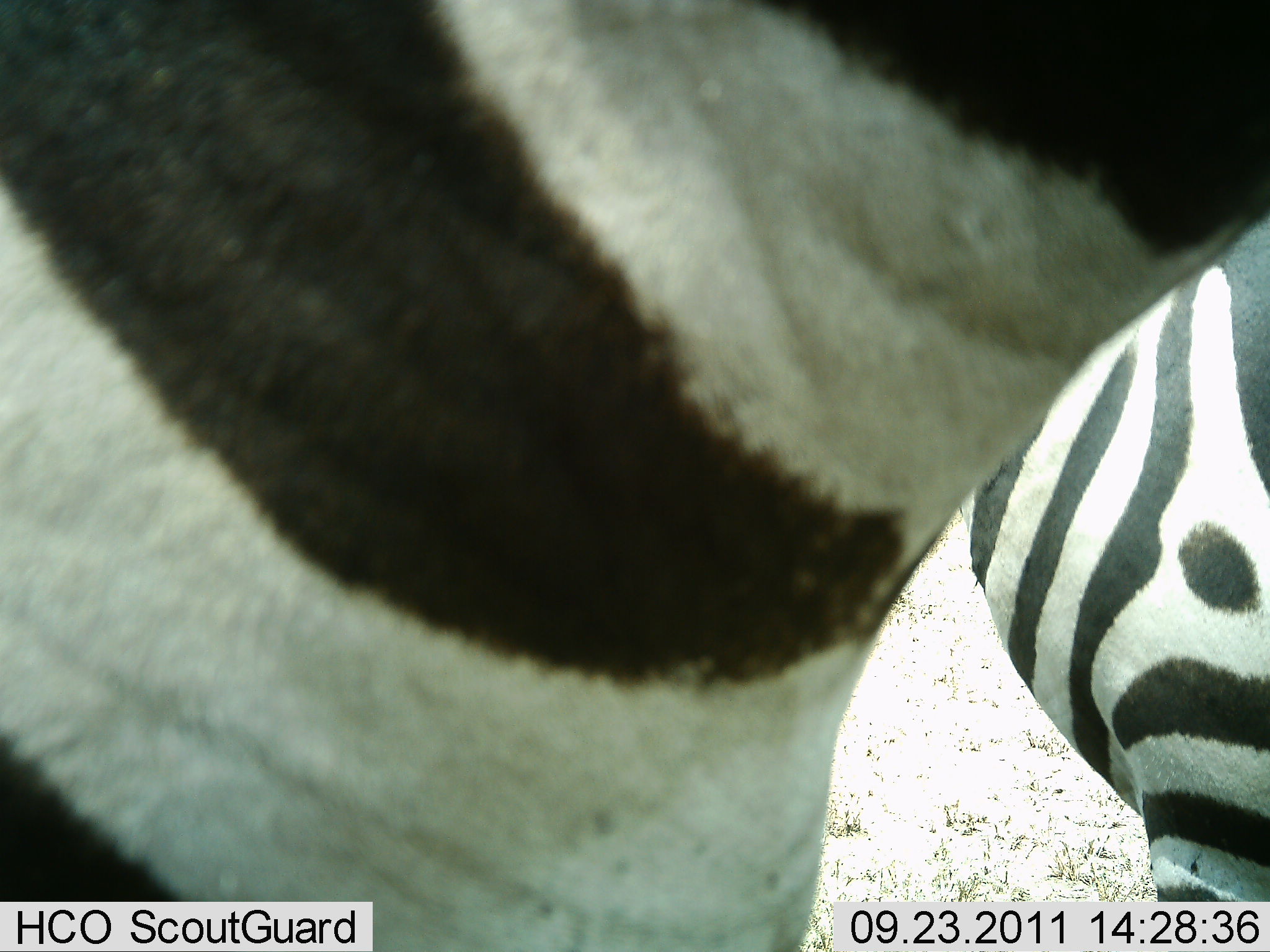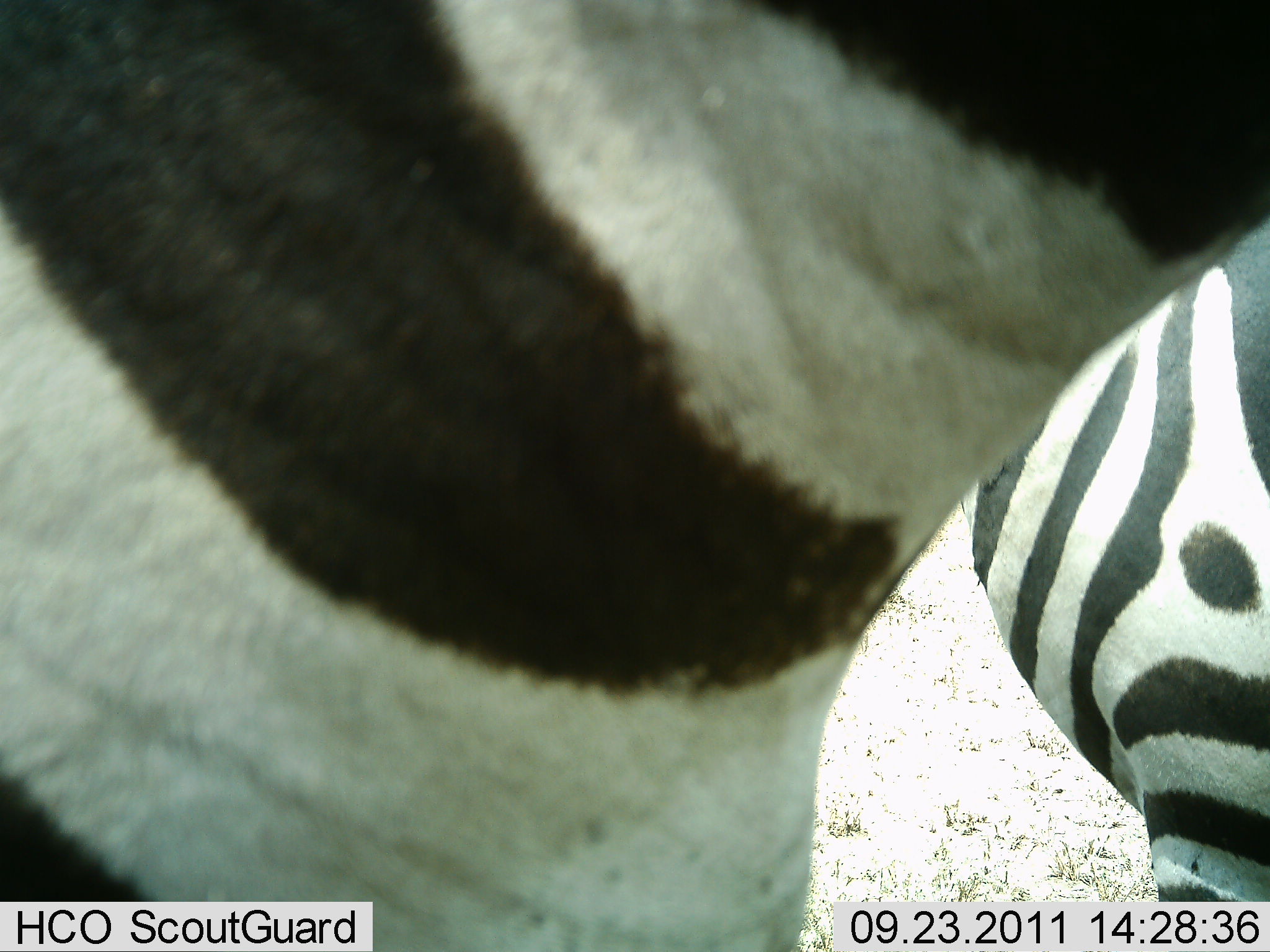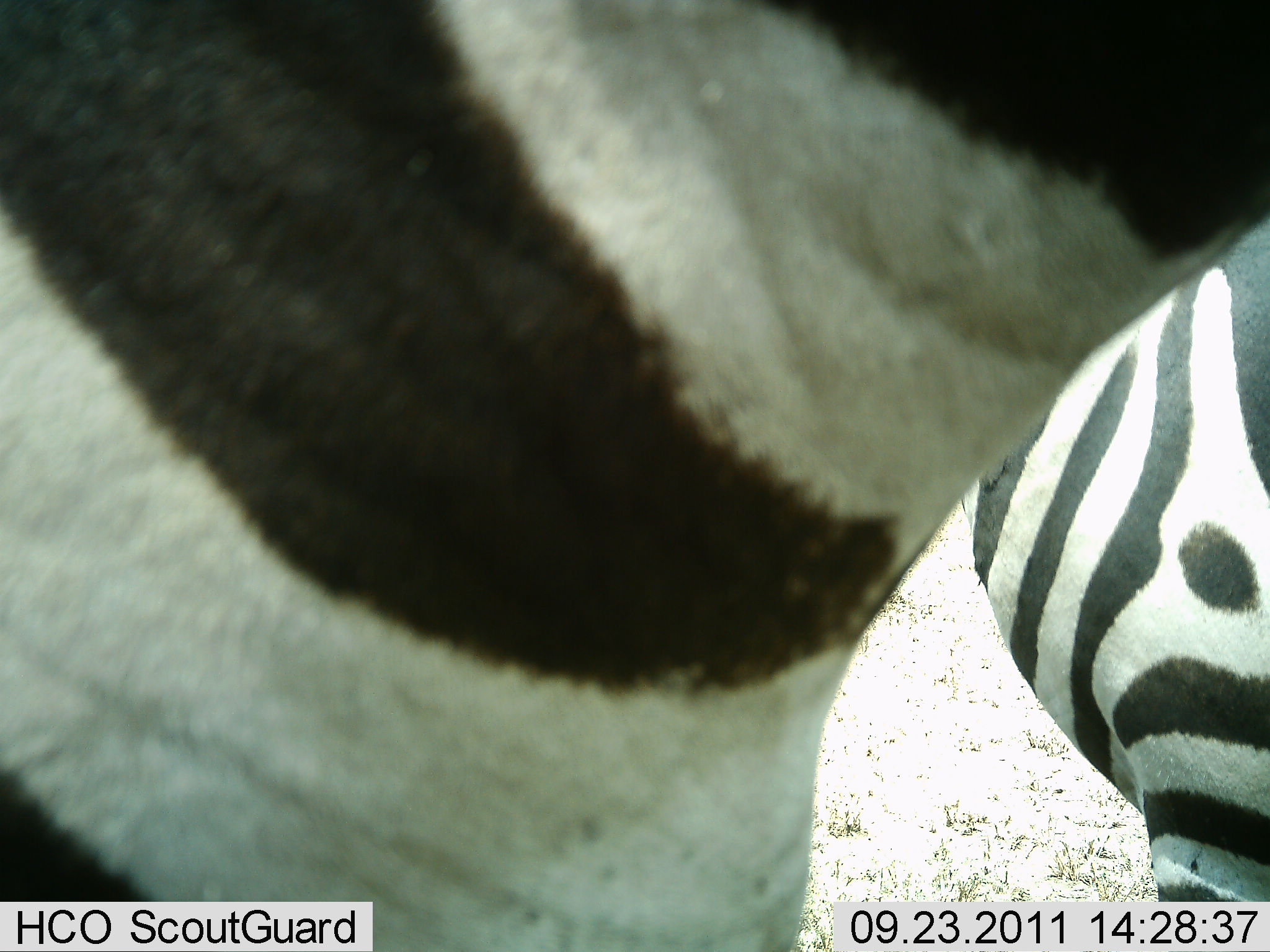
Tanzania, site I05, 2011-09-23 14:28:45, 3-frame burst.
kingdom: Animalia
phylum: Chordata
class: Mammalia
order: Perissodactyla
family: Equidae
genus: Equus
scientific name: Equus quagga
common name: plains zebra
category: zebra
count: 2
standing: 90%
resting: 0%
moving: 0%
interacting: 10%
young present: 0%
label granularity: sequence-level